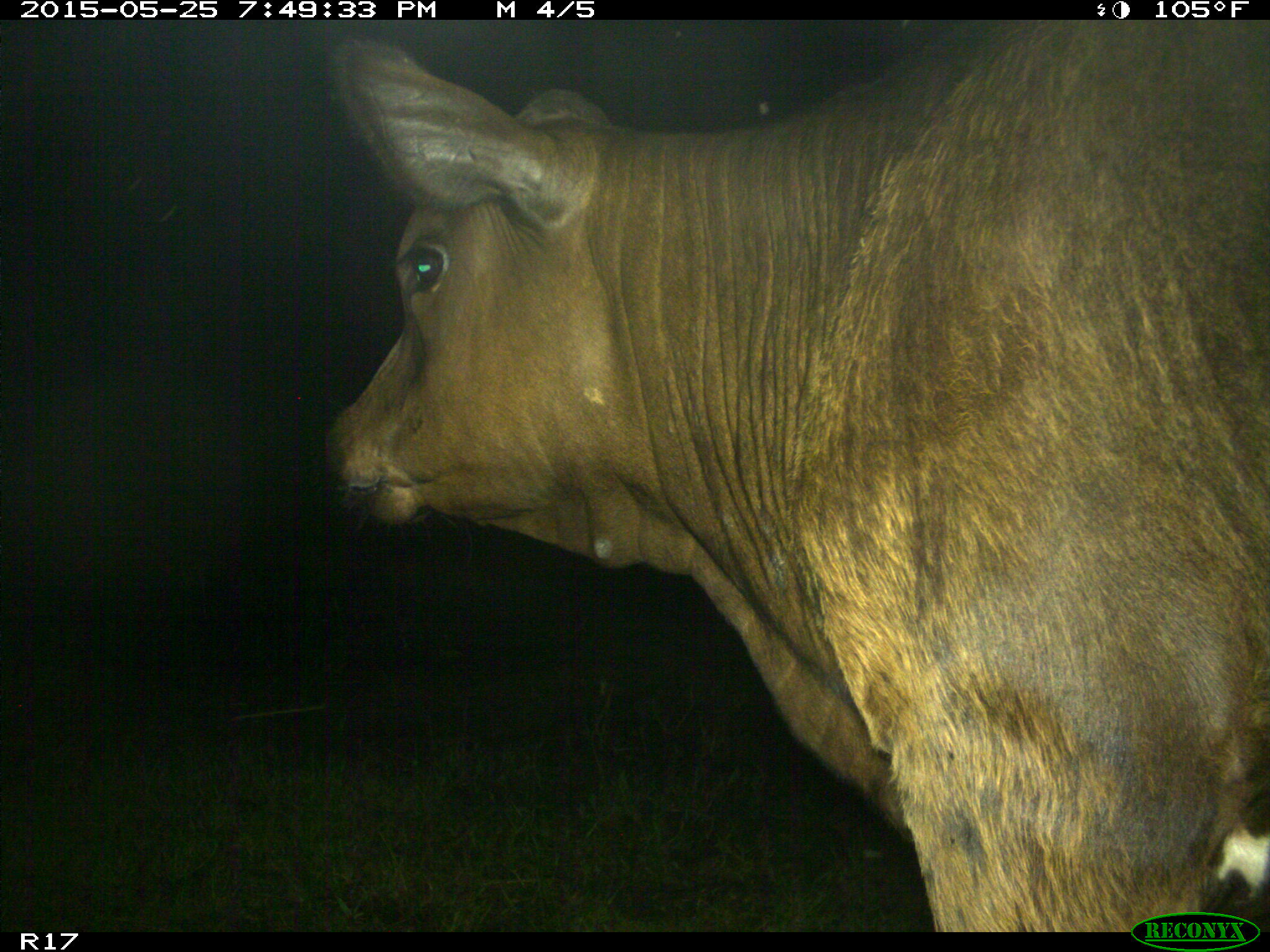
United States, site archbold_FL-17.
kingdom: Animalia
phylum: Chordata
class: Mammalia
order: Artiodactyla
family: Bovidae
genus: Bos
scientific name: Bos taurus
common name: domestic cow